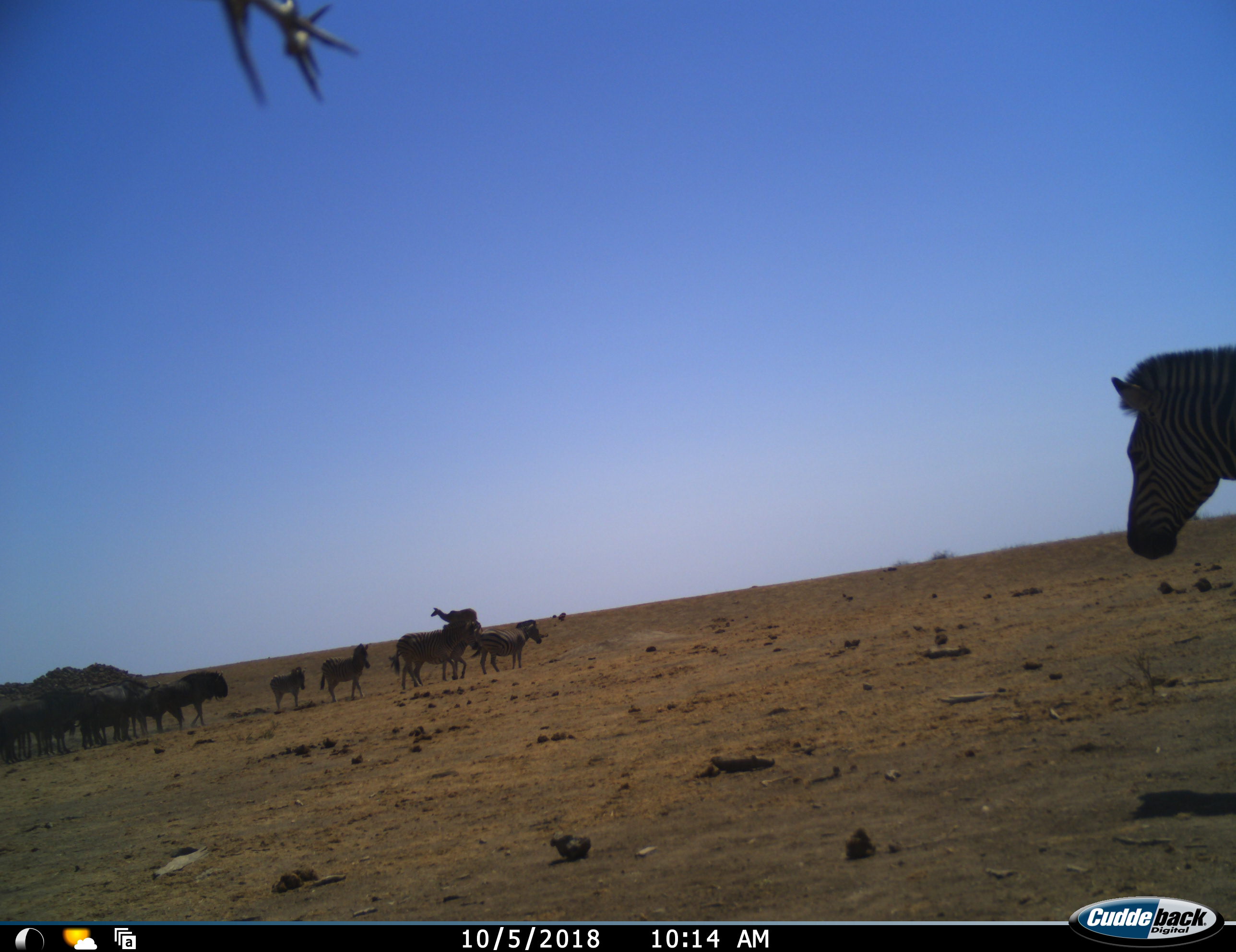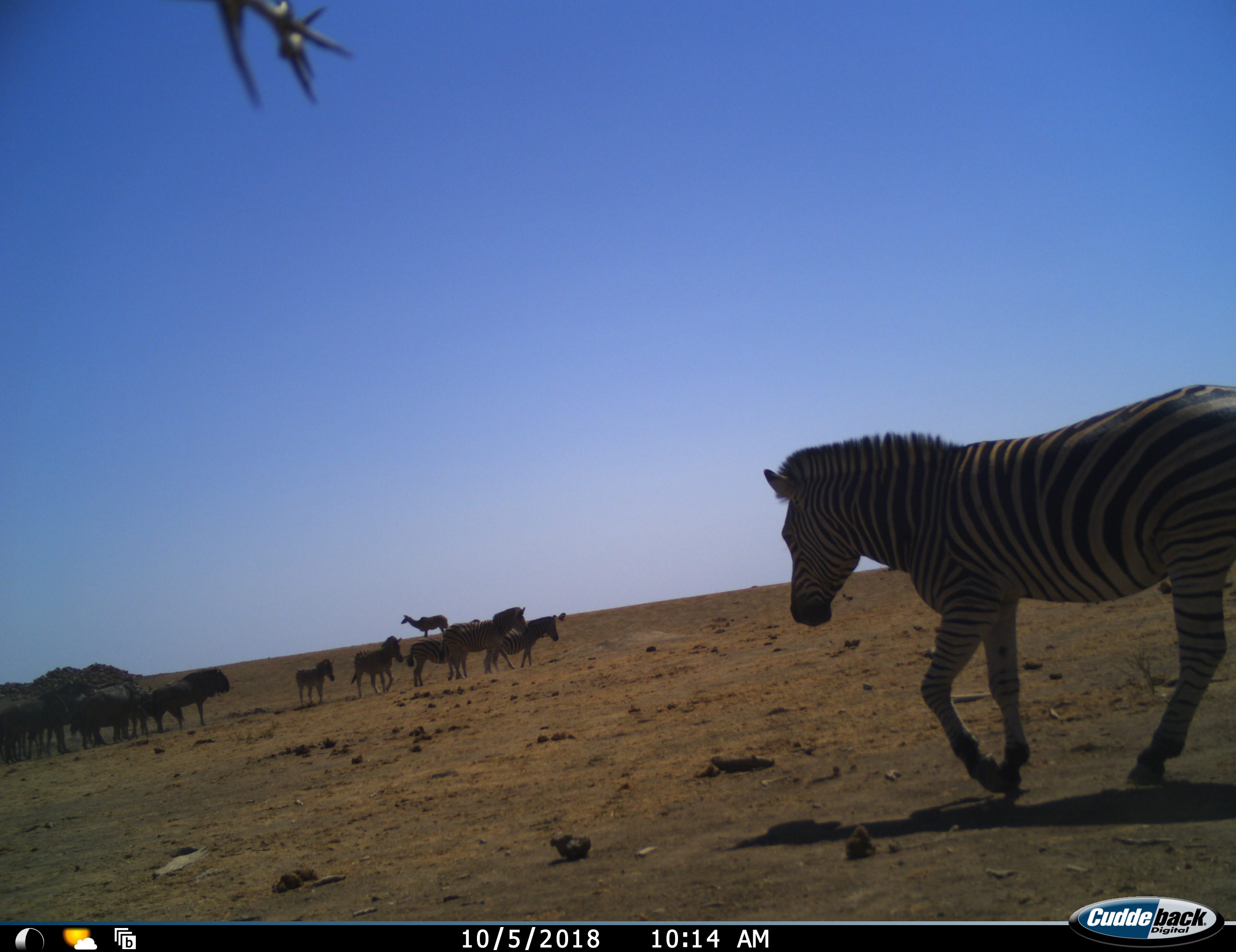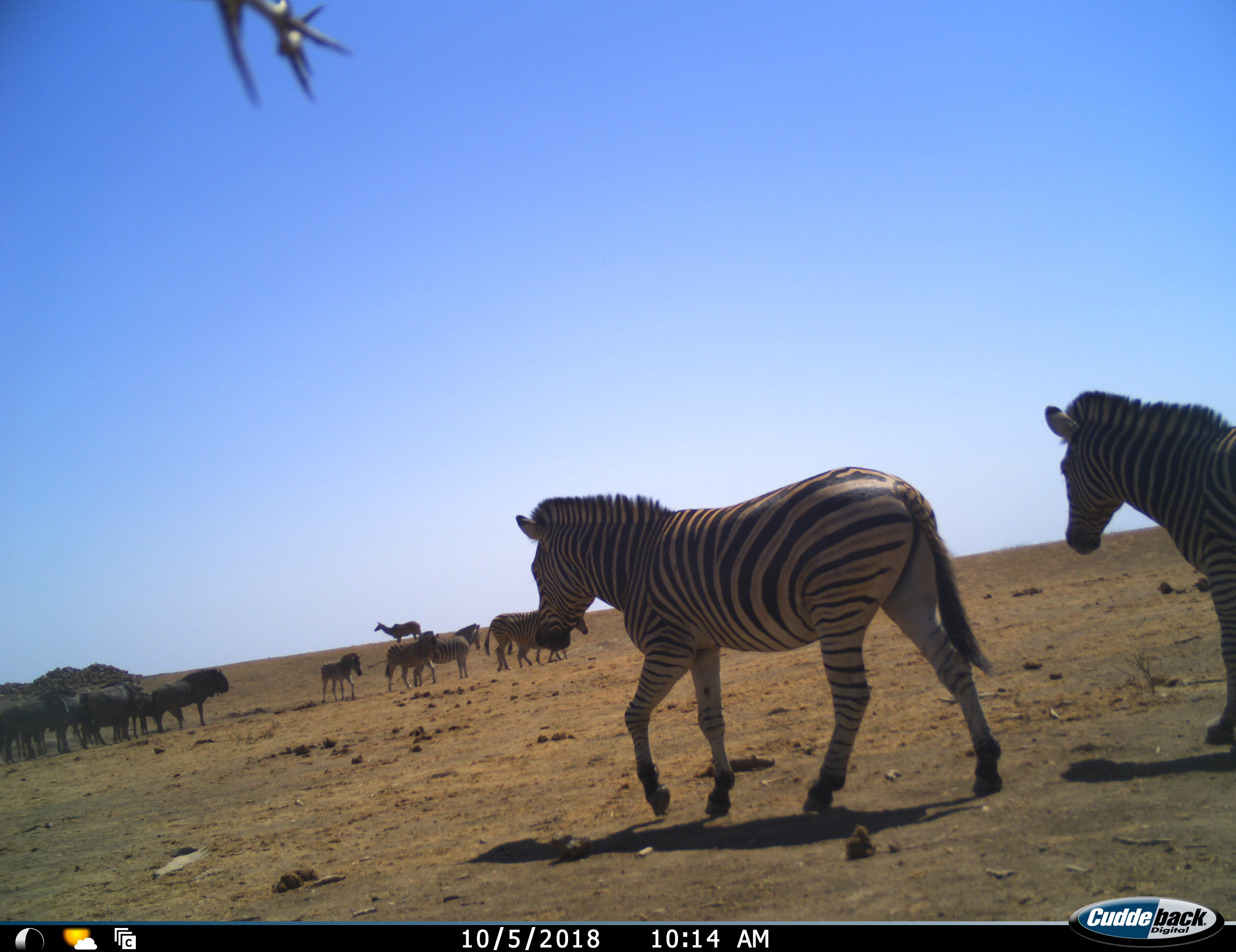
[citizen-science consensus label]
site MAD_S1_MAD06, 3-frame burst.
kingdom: Animalia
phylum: Chordata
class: Mammalia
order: Artiodactyla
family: Bovidae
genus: Tragelaphus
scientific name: Tragelaphus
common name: kudu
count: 1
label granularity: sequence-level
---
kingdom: Animalia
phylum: Chordata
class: Mammalia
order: Artiodactyla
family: Bovidae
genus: Connochaetes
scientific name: Connochaetes taurinus taurinus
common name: blue wildebeest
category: wildebeestblue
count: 8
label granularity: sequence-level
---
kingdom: Animalia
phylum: Chordata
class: Mammalia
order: Perissodactyla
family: Equidae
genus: Equus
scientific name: Equus quagga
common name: plains zebra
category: zebraplains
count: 7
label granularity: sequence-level